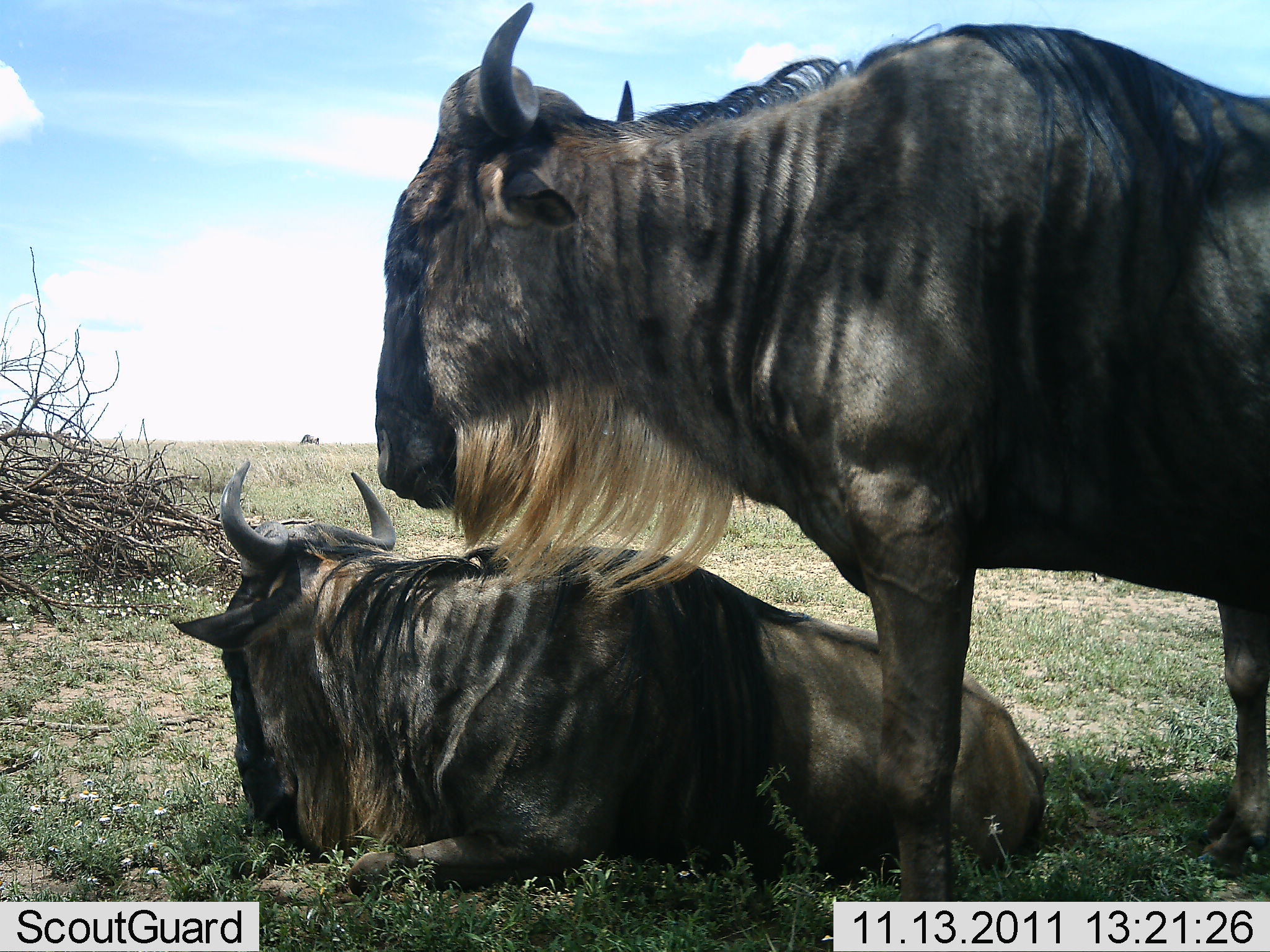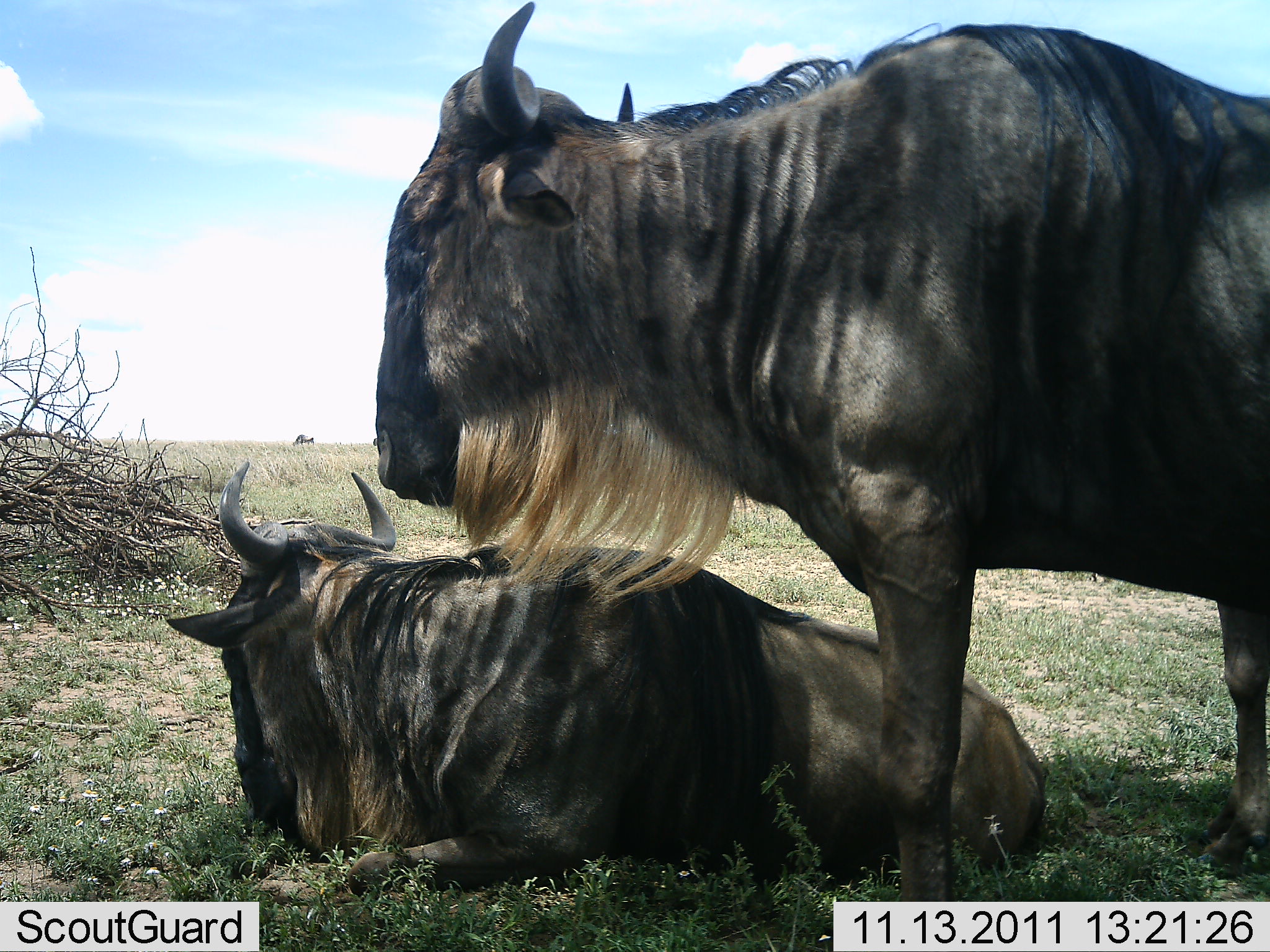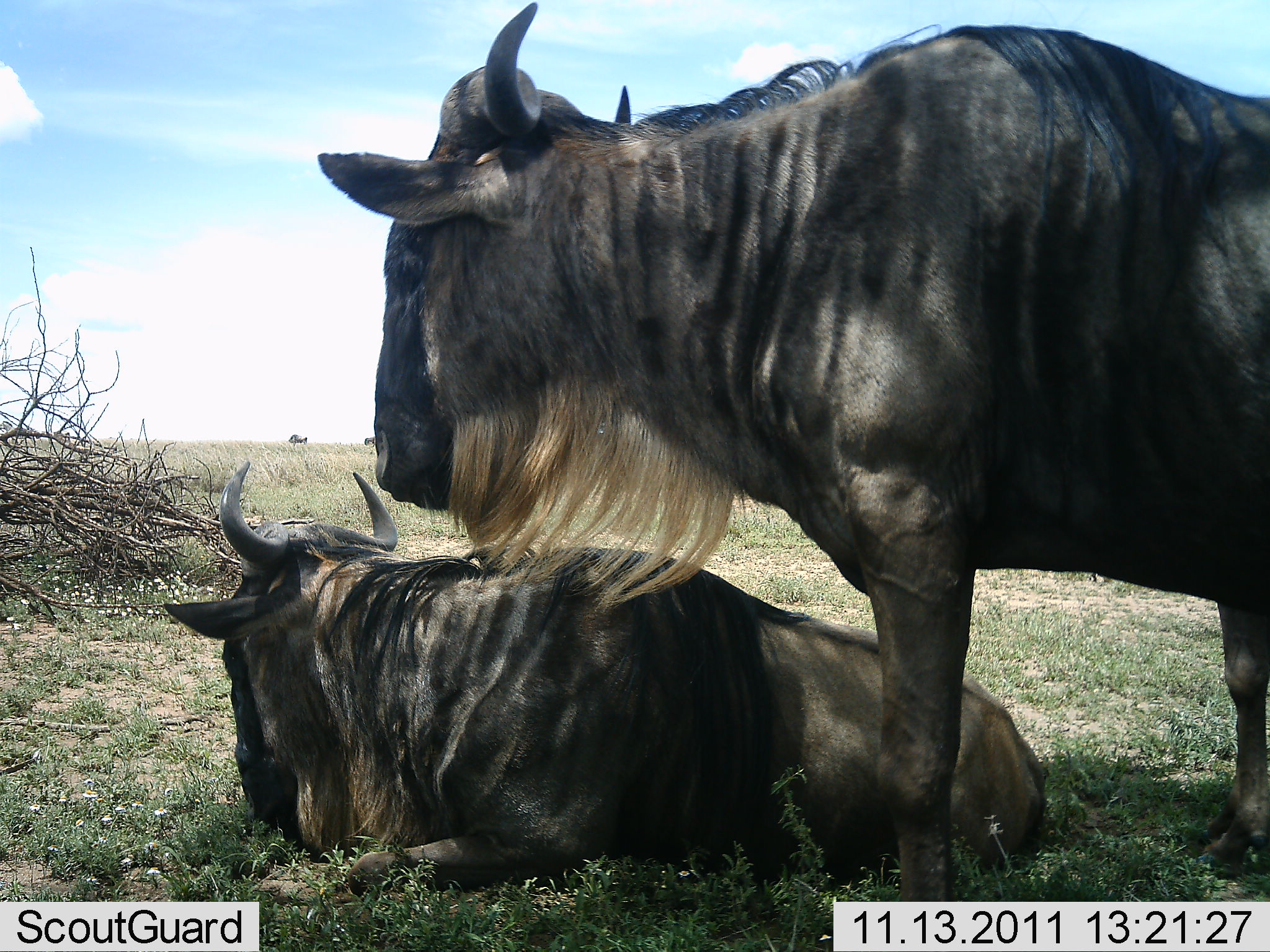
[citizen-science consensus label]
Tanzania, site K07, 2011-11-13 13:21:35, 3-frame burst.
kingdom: Animalia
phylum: Chordata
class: Mammalia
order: Artiodactyla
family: Bovidae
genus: Connochaetes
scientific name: Connochaetes taurinus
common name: blue wildebeest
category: wildebeest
Wildebeest (blue wildebeest) (Connochaetes taurinus), count 2. Behavior (volunteer vote fractions): standing 80%, resting 90%, moving 10%, interacting 10%. Young present (vote fraction): 0%. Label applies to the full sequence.